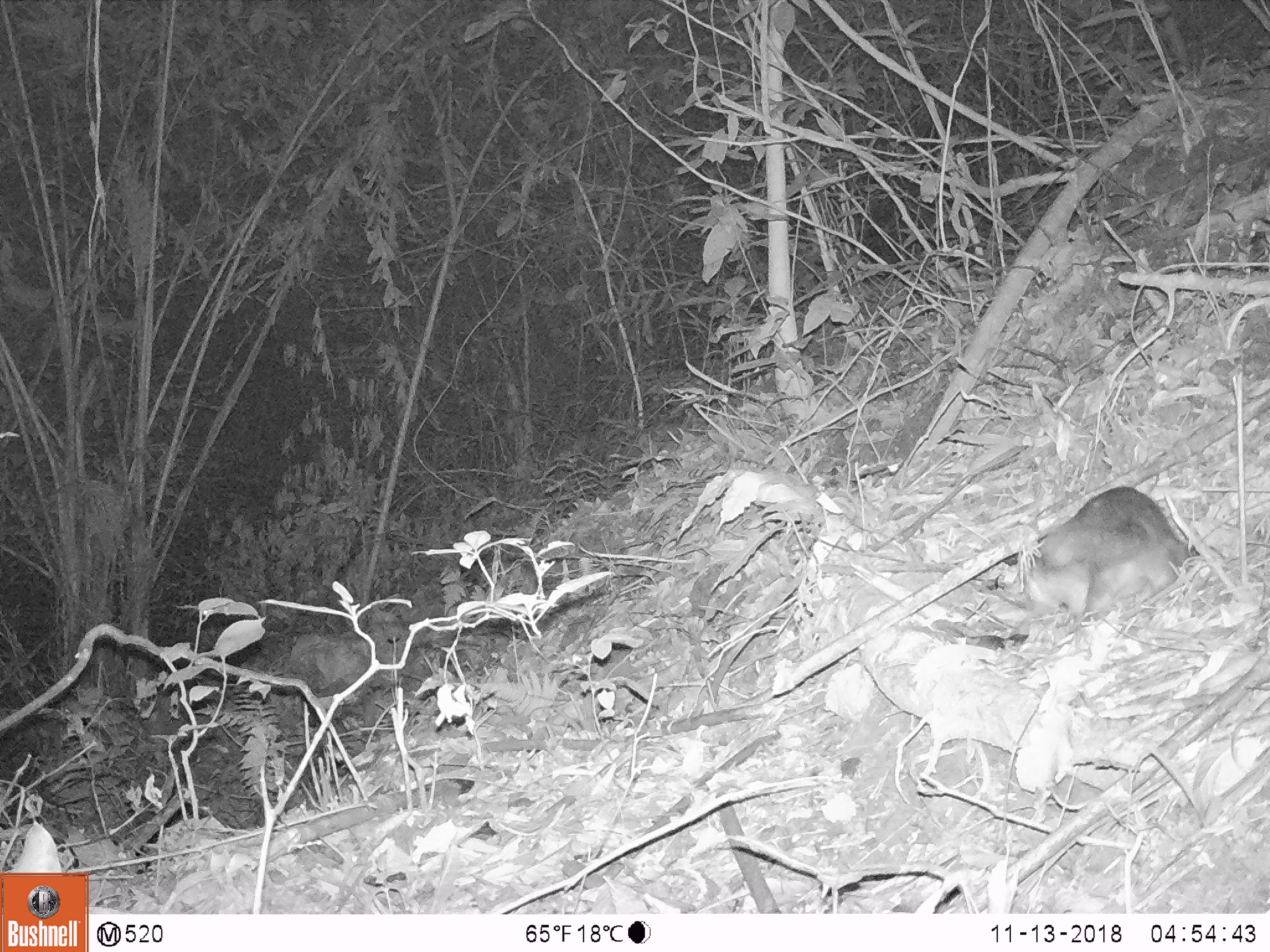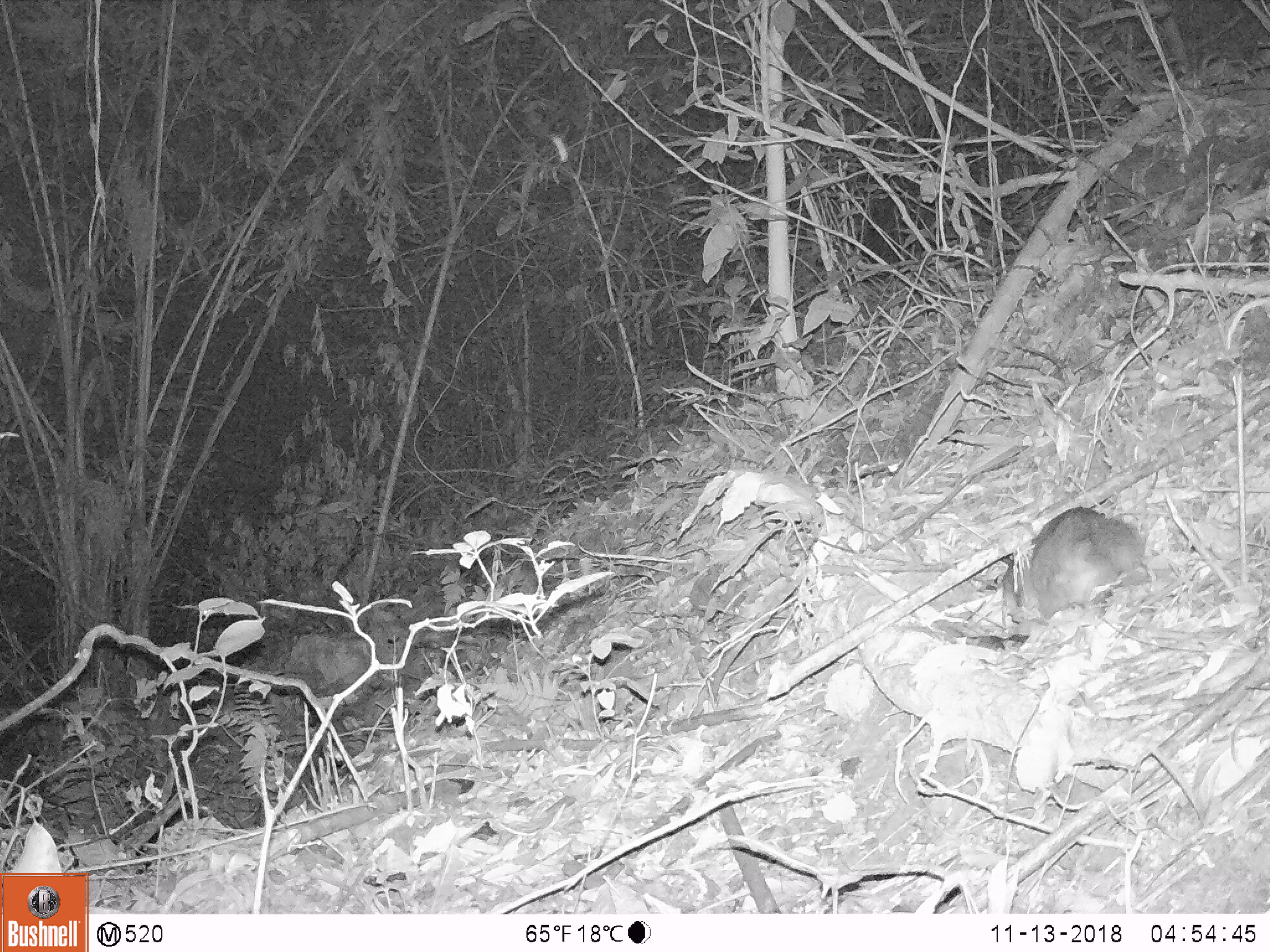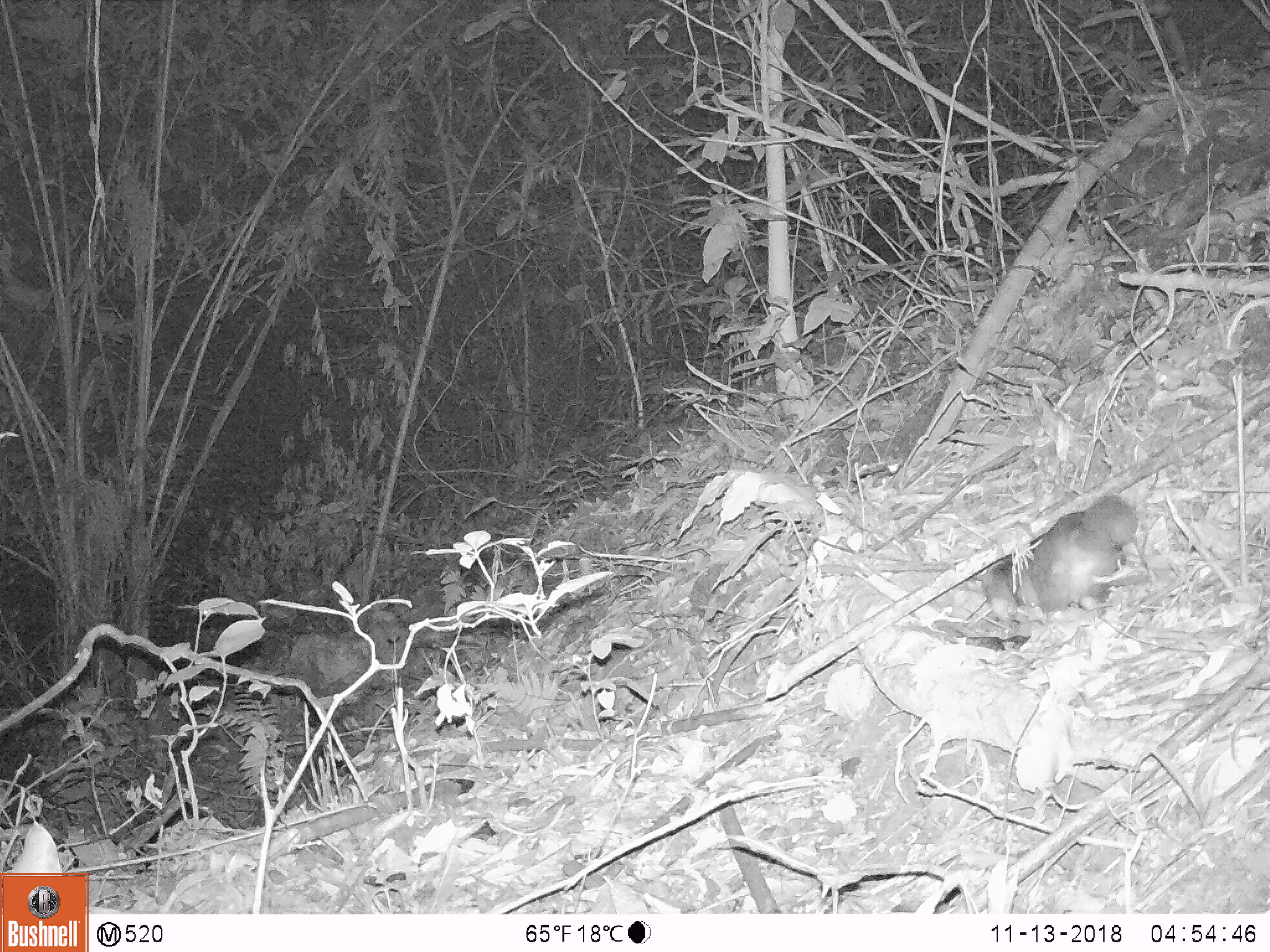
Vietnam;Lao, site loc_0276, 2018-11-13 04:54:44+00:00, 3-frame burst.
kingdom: Animalia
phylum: Chordata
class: Mammalia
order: Carnivora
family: Mustelidae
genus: Melogale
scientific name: Melogale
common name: ferret badger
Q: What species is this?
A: Ferret badger (Melogale).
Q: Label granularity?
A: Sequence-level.